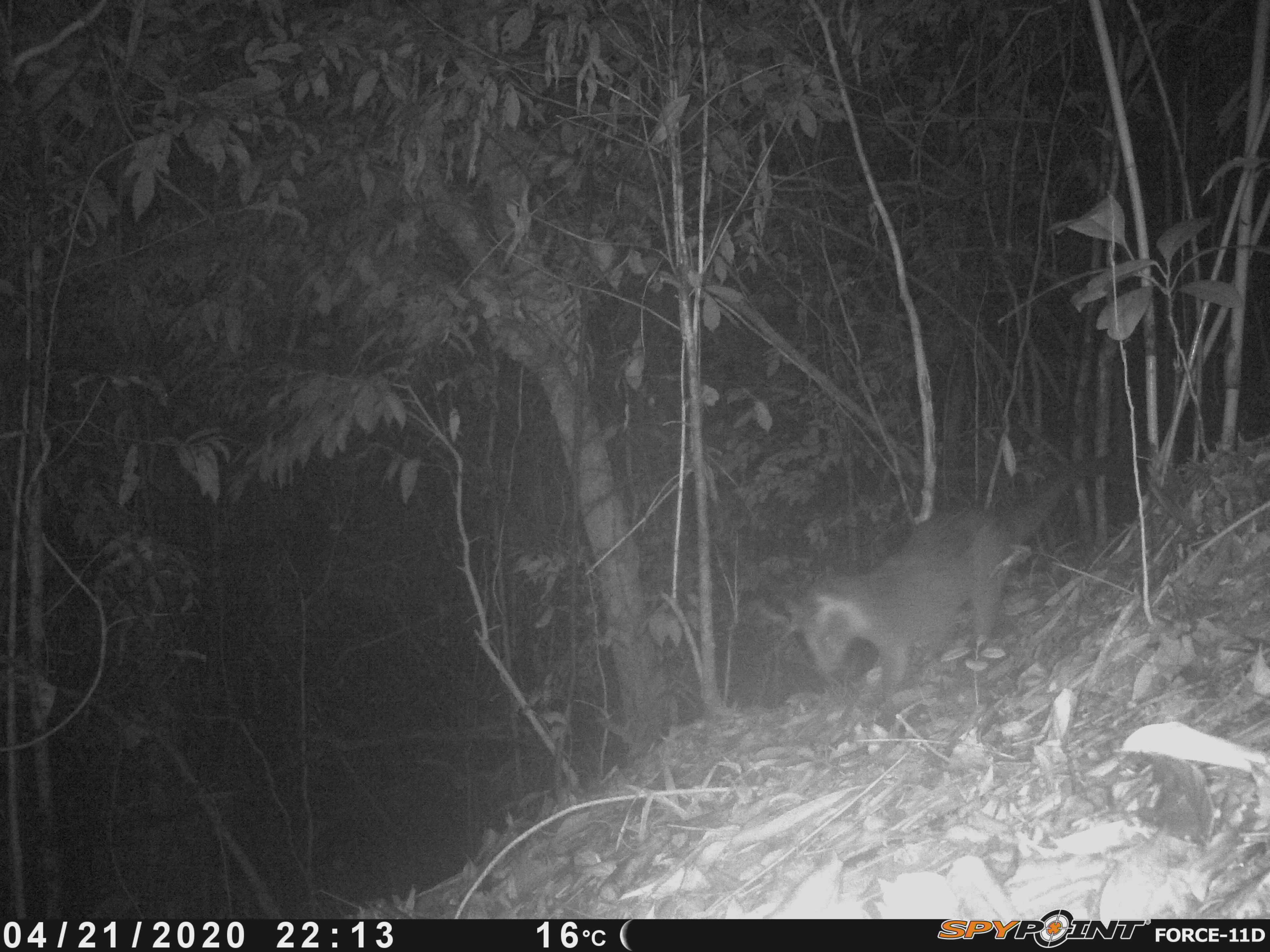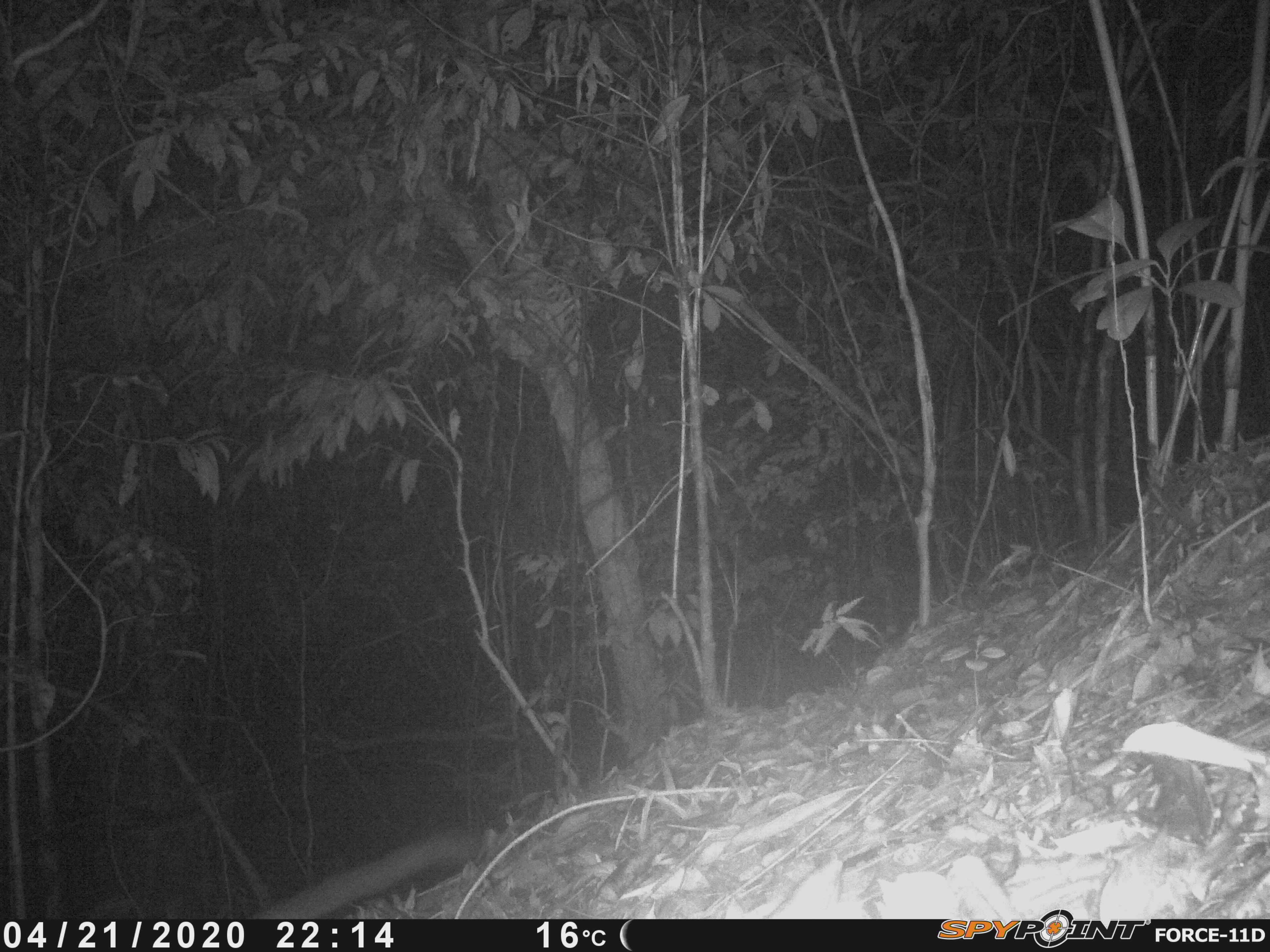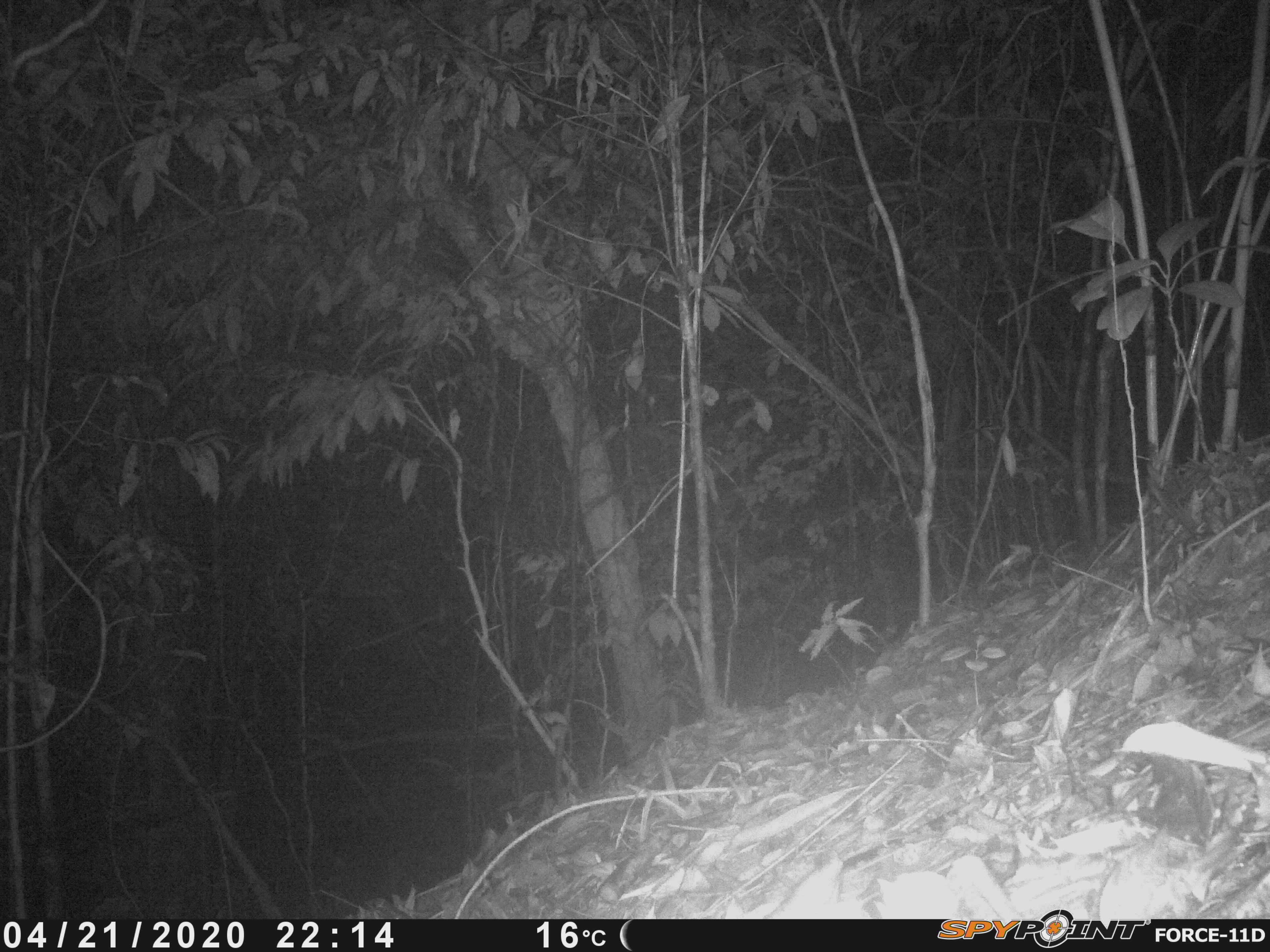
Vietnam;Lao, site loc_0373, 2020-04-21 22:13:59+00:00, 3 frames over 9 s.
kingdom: Animalia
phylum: Chordata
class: Mammalia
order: Carnivora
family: Viverridae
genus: Paguma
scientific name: Paguma larvata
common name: masked palm civet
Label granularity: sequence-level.